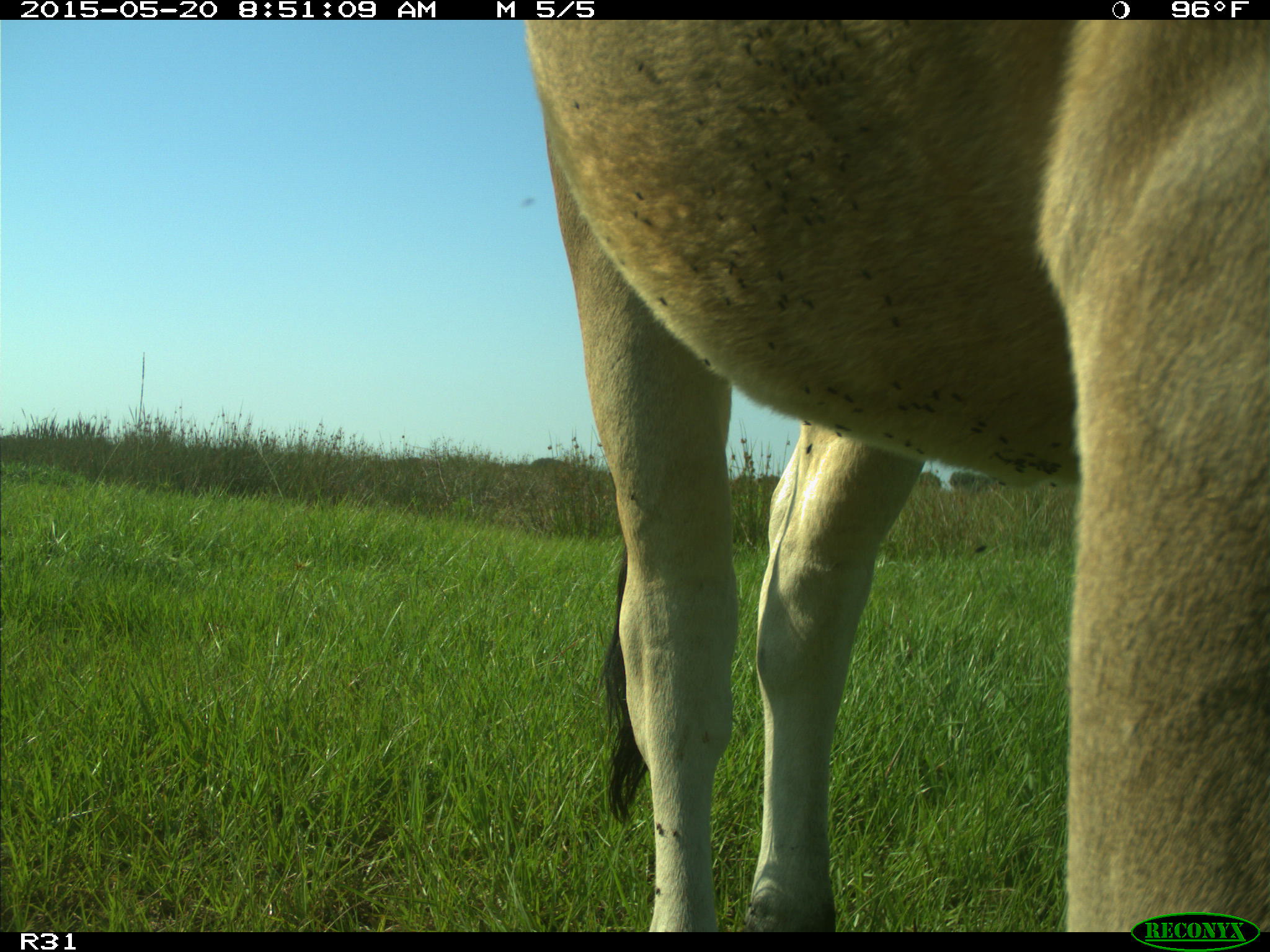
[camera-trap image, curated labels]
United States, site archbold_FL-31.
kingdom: Animalia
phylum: Chordata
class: Mammalia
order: Artiodactyla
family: Bovidae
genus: Bos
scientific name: Bos taurus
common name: domestic cow